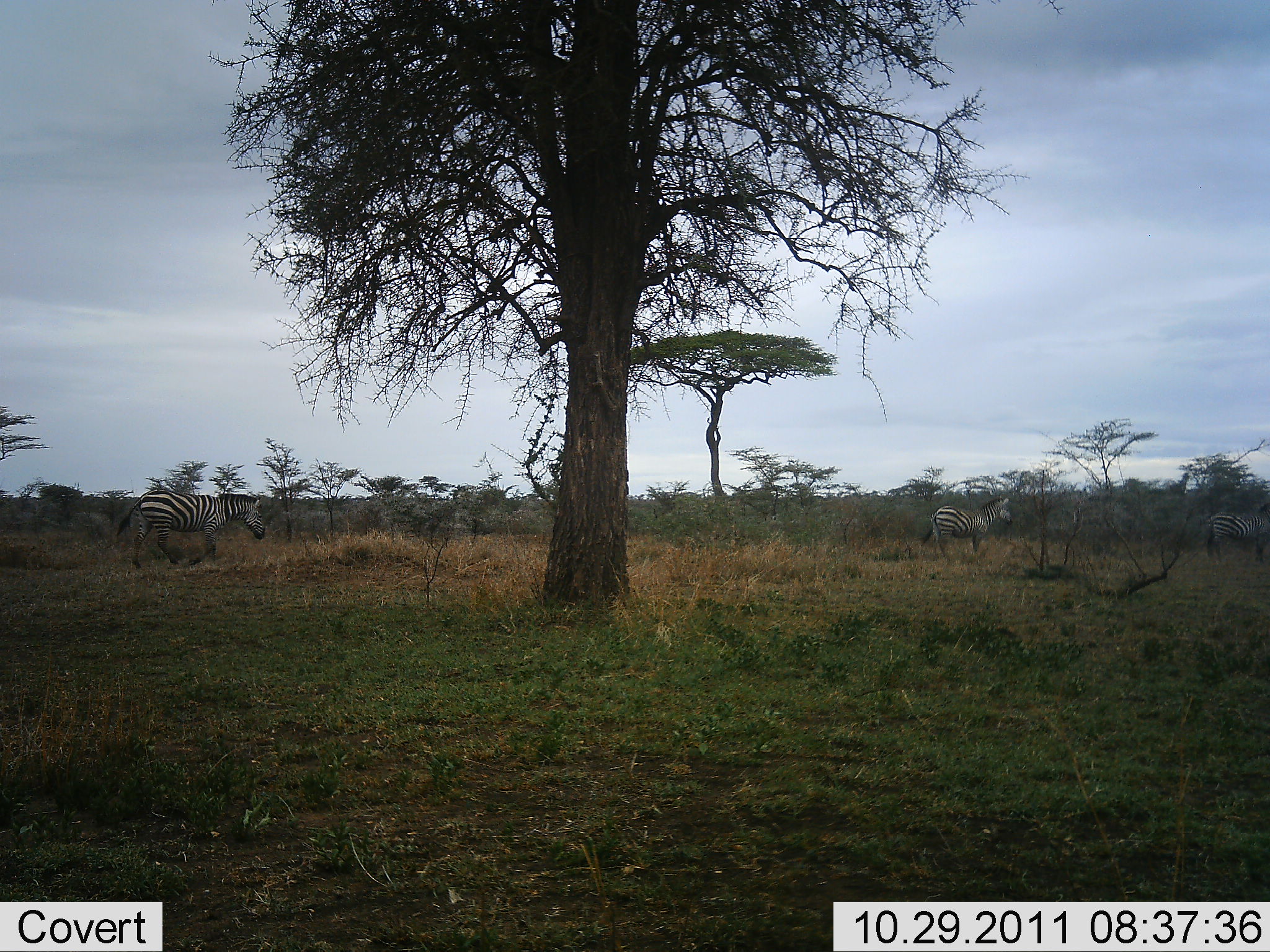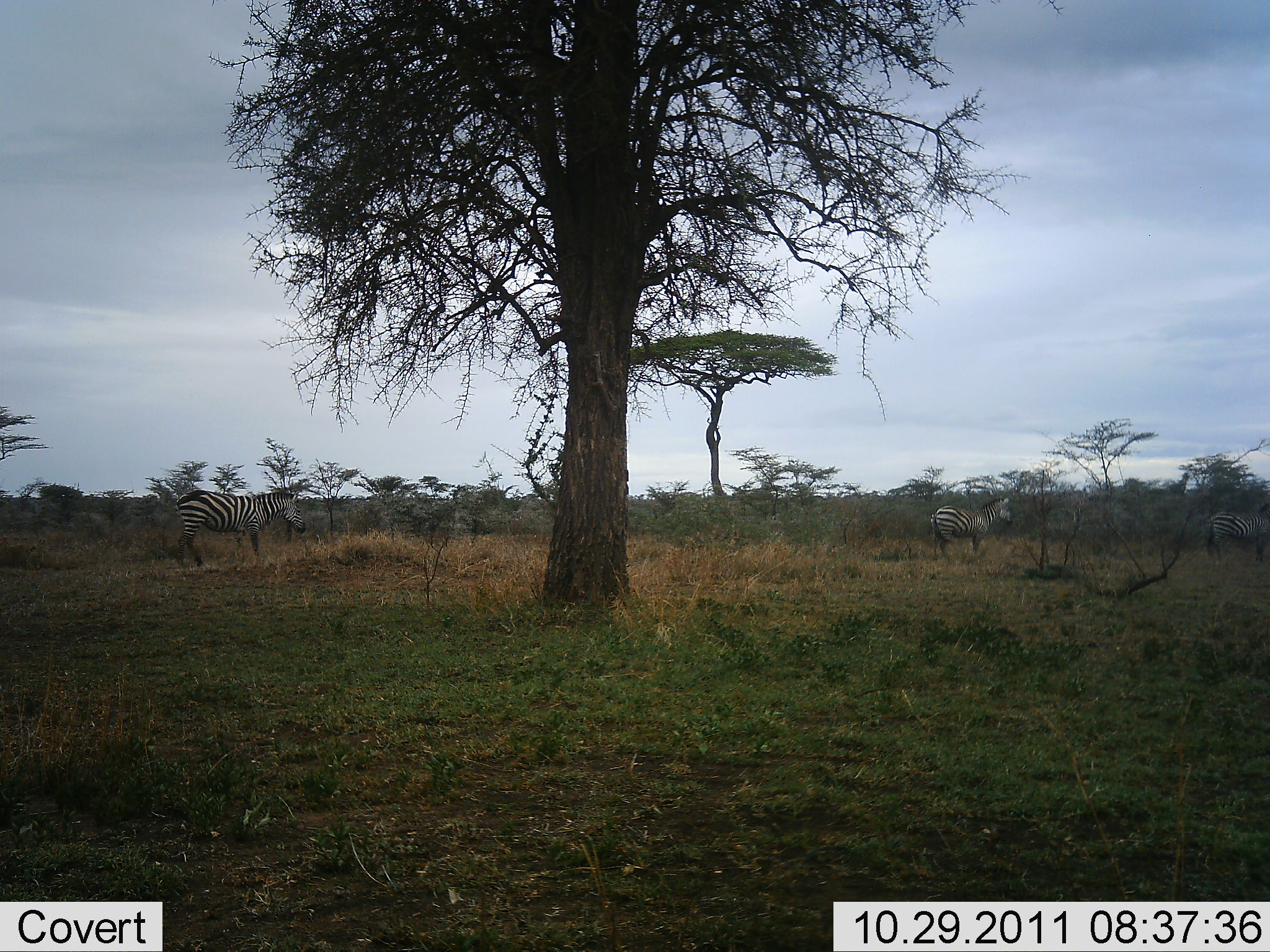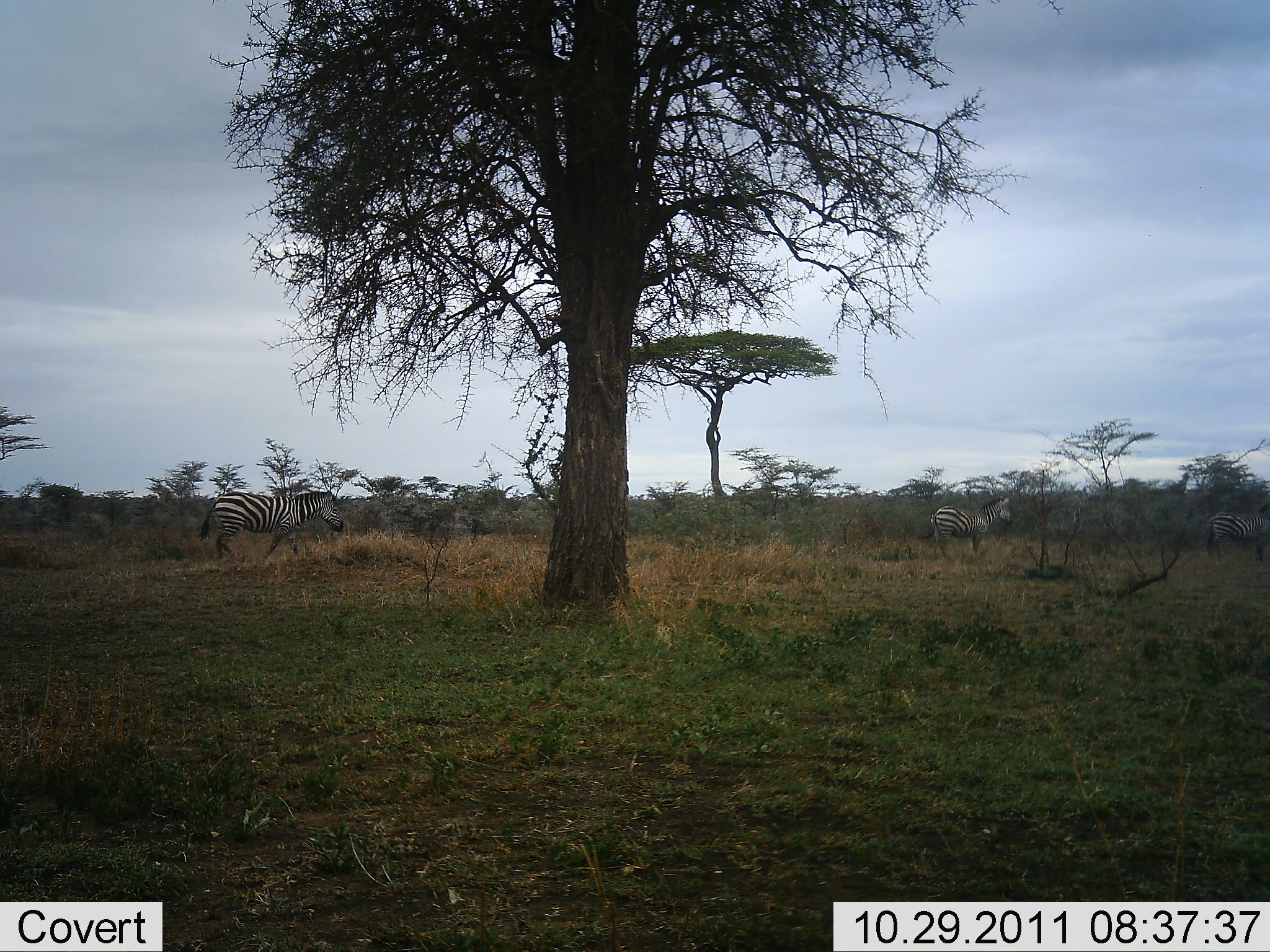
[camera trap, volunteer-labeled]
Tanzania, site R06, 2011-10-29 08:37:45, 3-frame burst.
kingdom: Animalia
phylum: Chordata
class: Mammalia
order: Perissodactyla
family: Equidae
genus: Equus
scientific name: Equus quagga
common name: plains zebra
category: zebra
Zebra (plains zebra) (Equus quagga), count 2. Behavior (volunteer vote fractions): standing 64%, resting 0%, moving 91%, interacting 0%. Young present (vote fraction): 0%. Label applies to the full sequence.